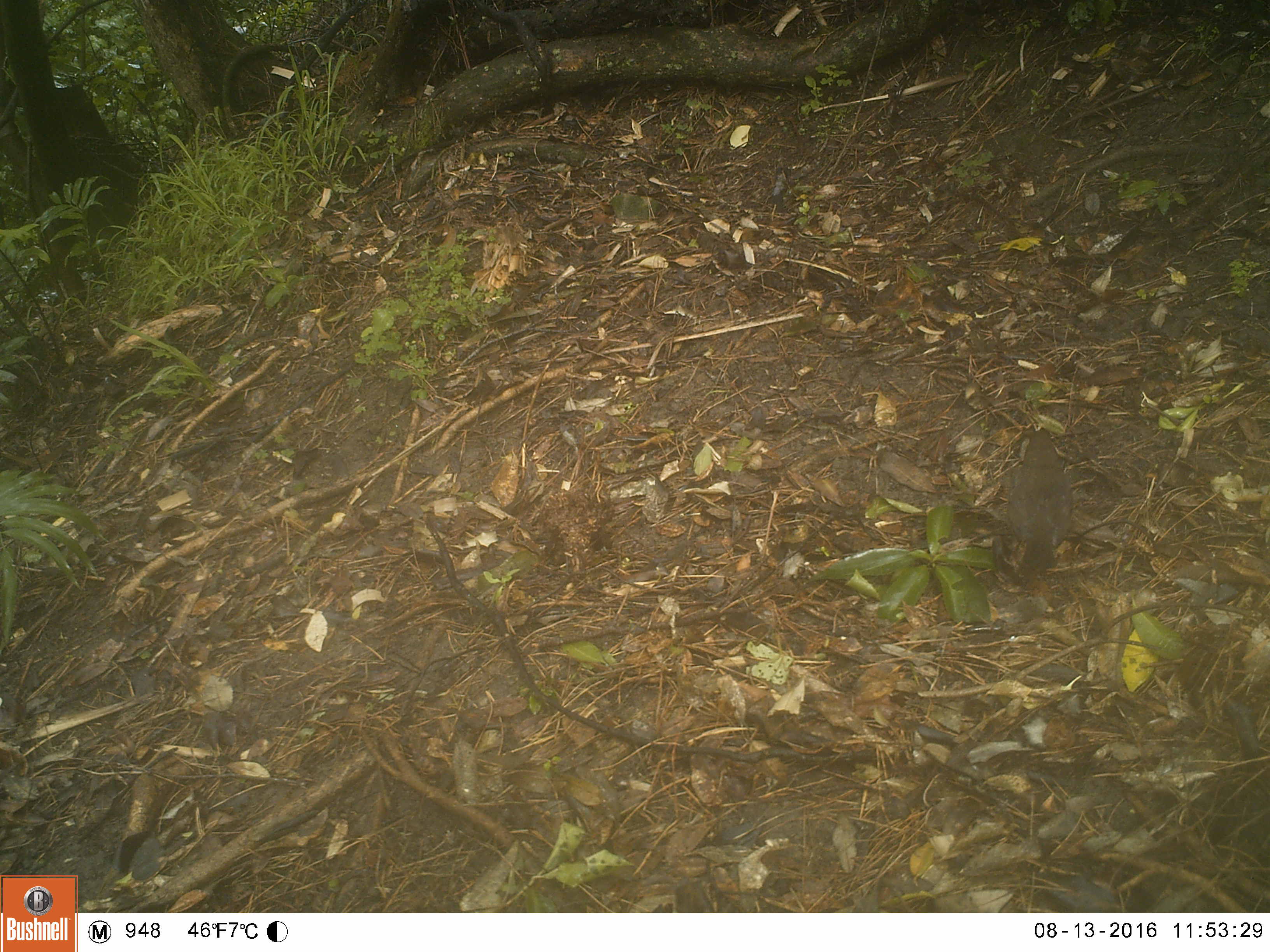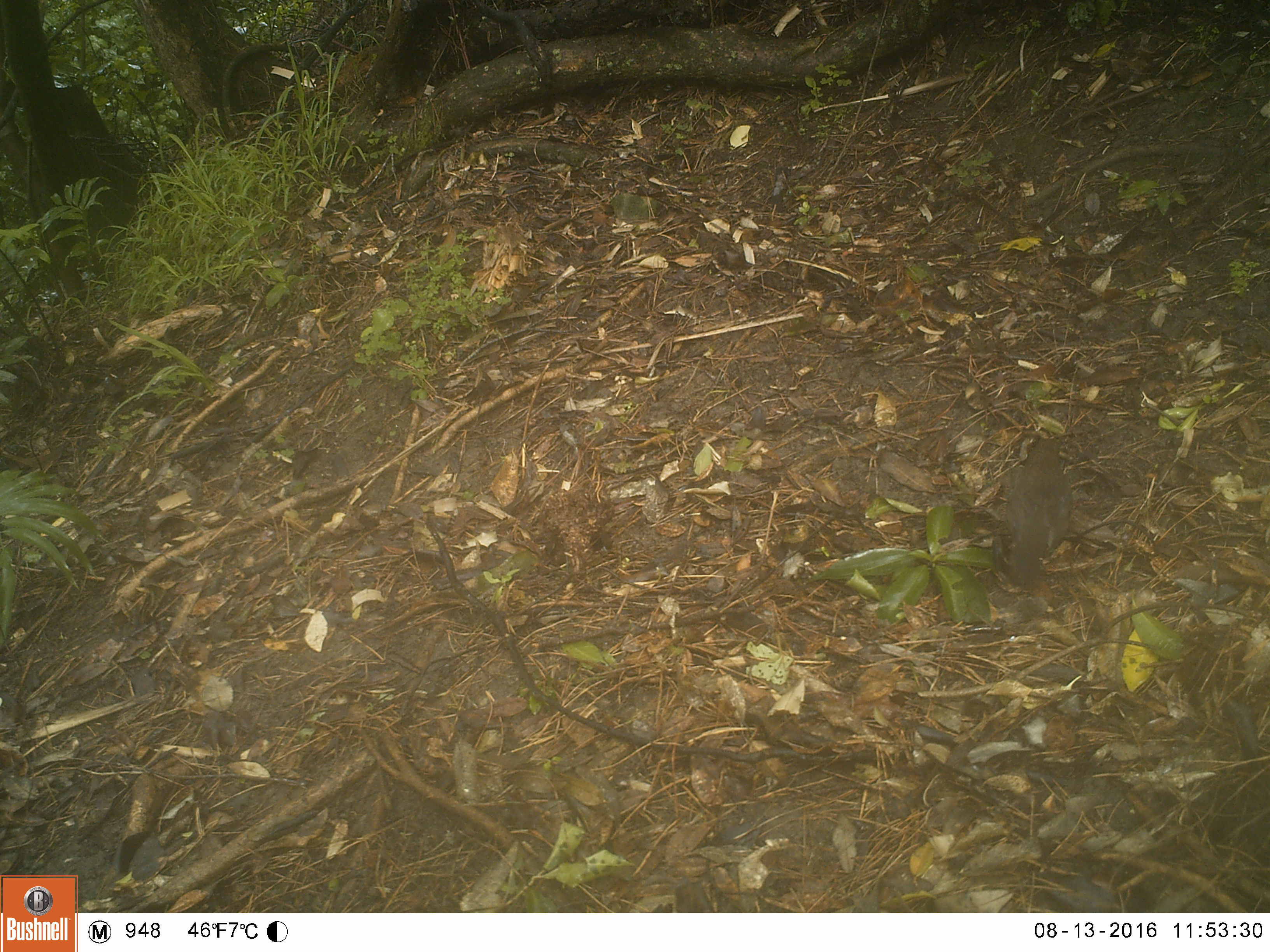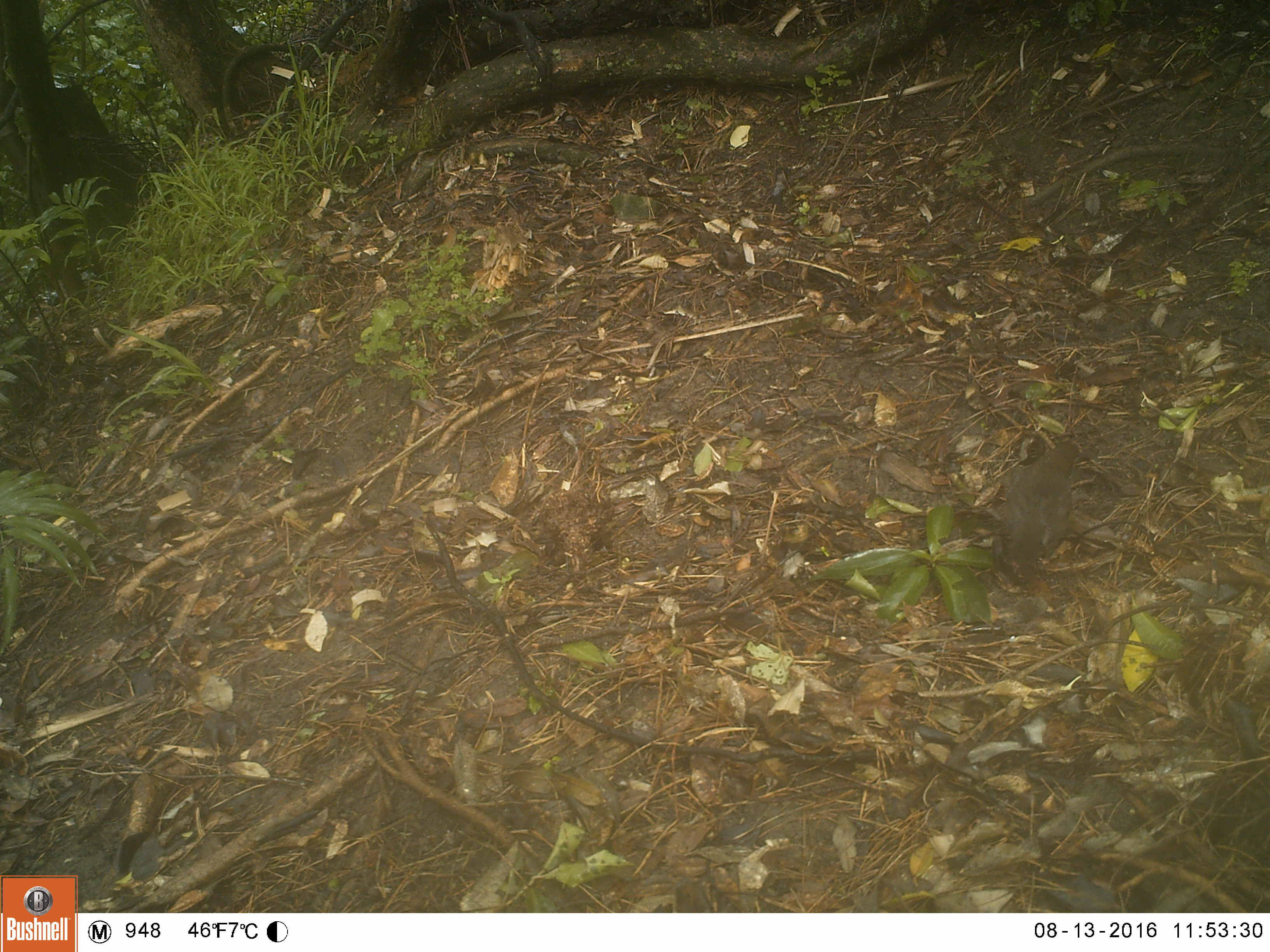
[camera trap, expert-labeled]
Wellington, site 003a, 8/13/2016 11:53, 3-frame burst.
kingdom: Animalia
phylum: Chordata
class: Aves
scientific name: Aves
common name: bird